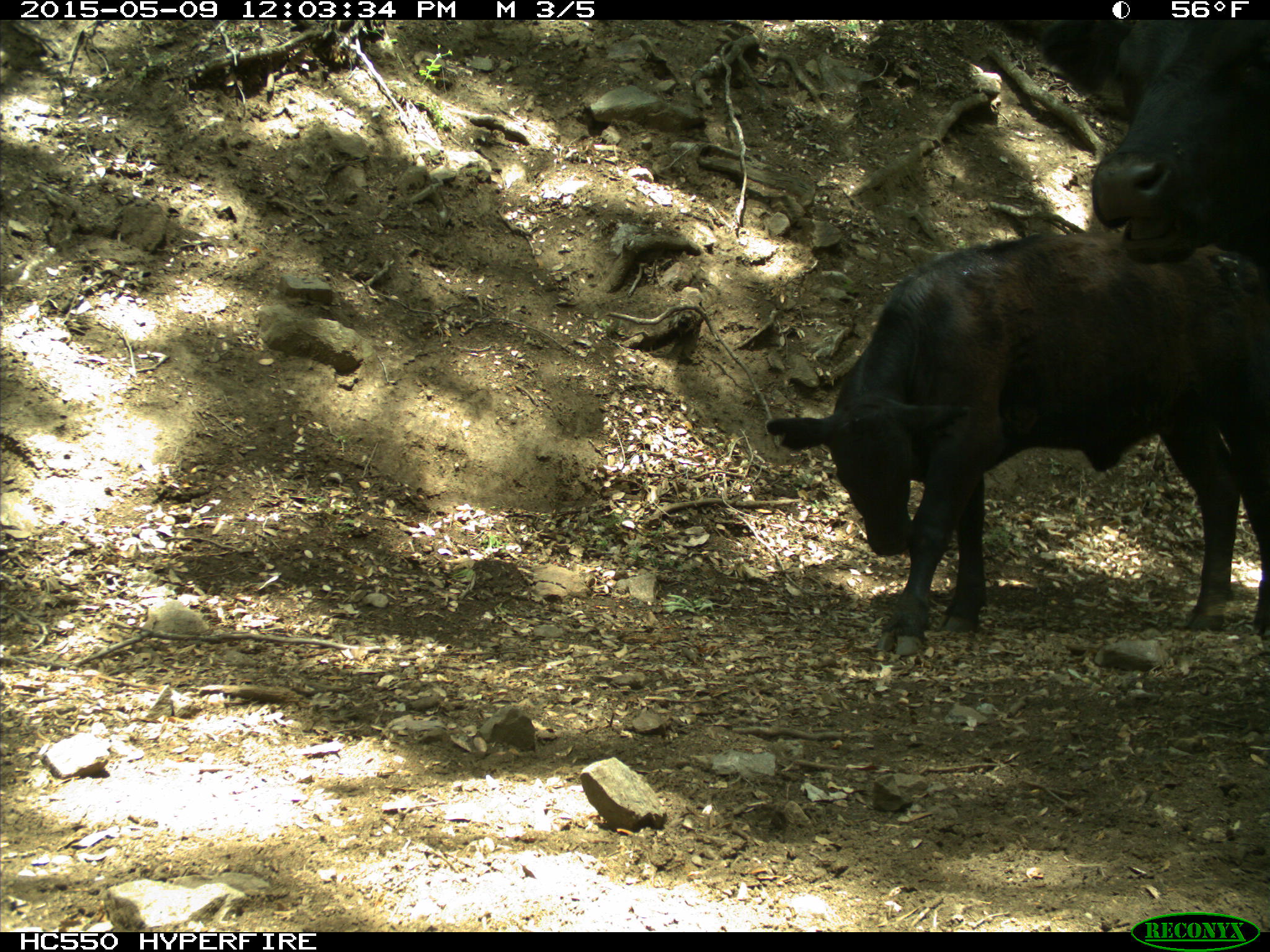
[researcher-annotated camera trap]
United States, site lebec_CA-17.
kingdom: Animalia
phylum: Chordata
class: Mammalia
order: Artiodactyla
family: Bovidae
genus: Bos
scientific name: Bos taurus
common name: domestic cow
Bos taurus (domestic cow).